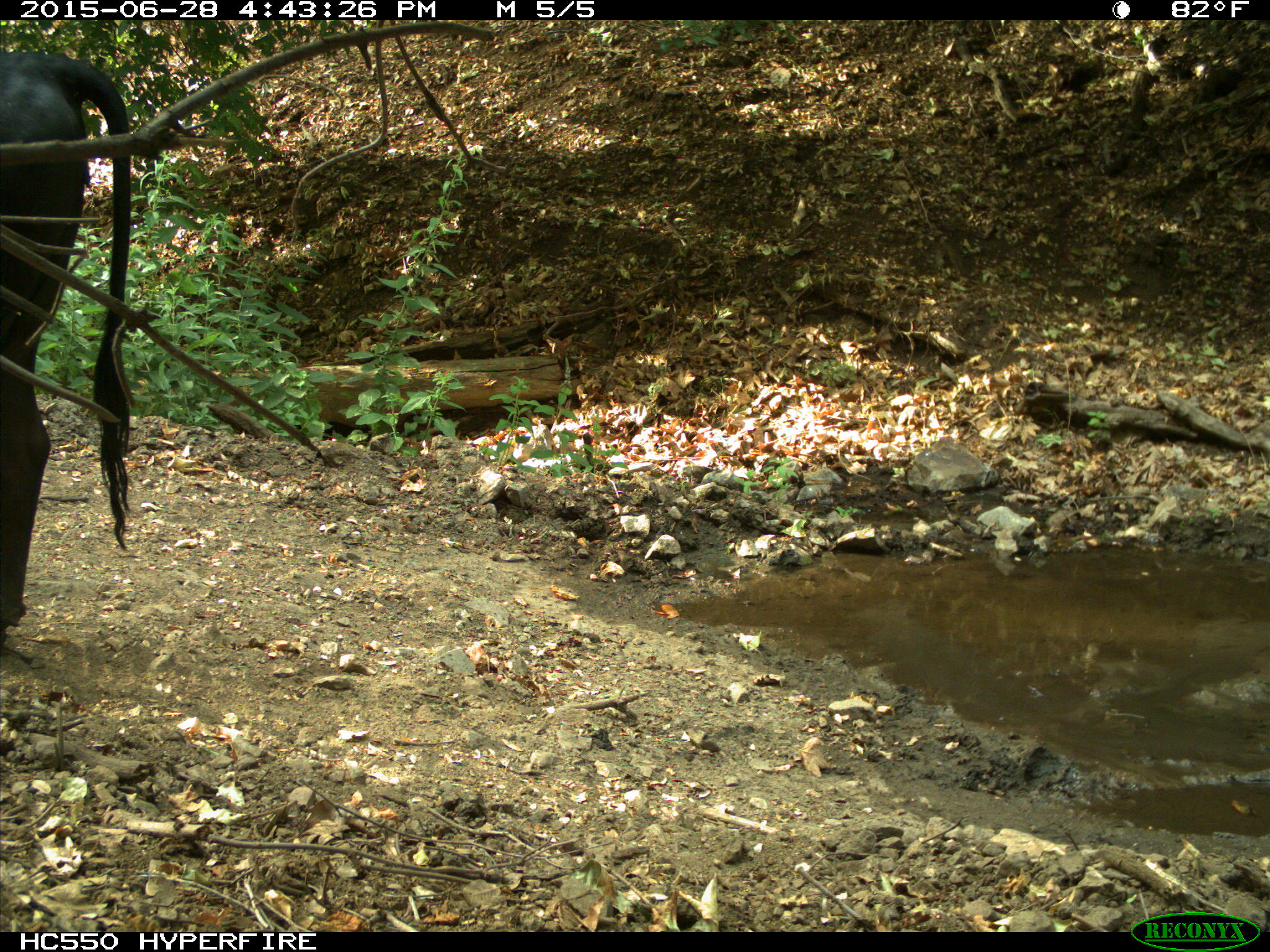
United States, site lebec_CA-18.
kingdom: Animalia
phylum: Chordata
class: Mammalia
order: Artiodactyla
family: Bovidae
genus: Bos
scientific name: Bos taurus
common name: domestic cow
Bos taurus (domestic cow).